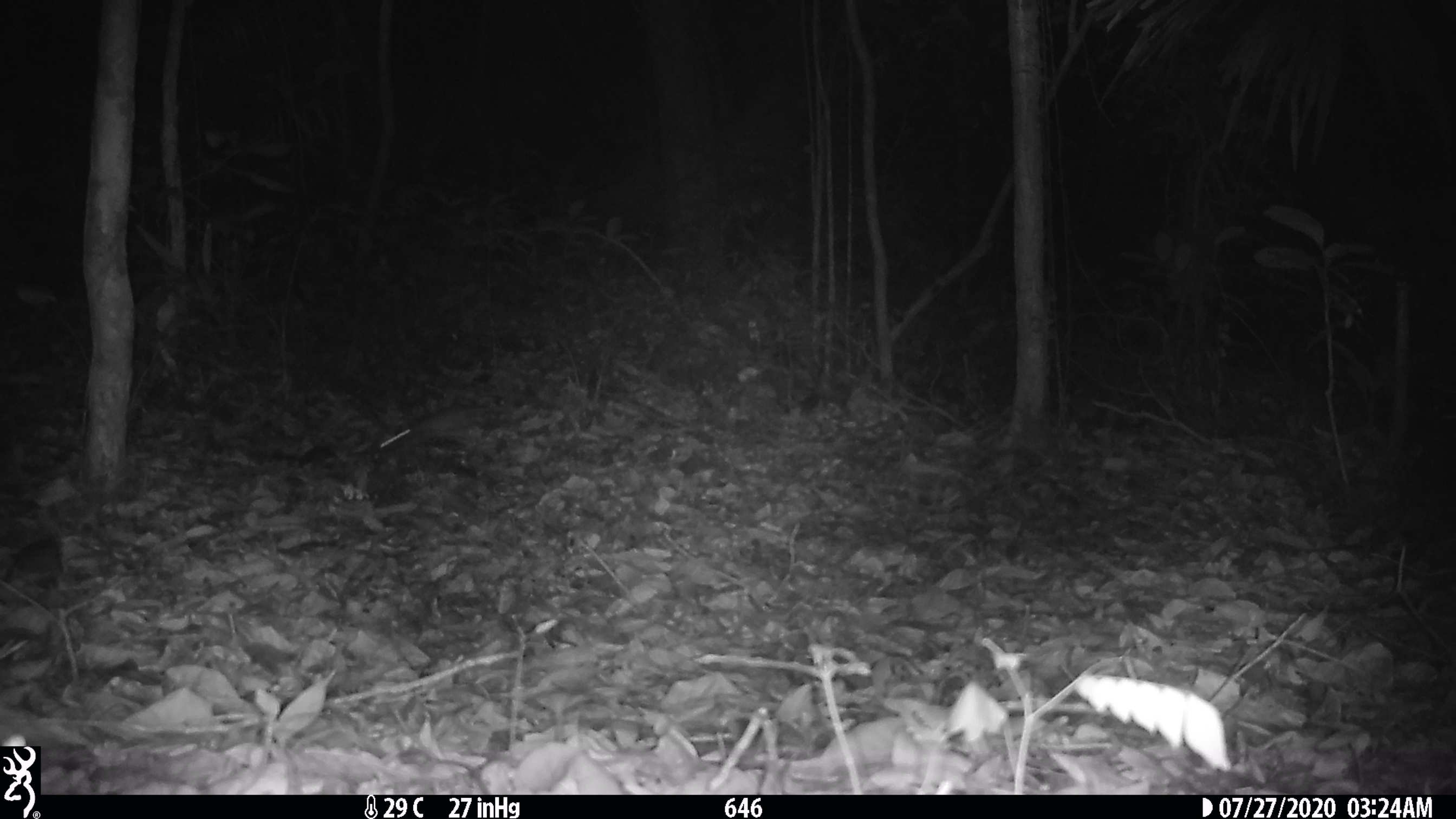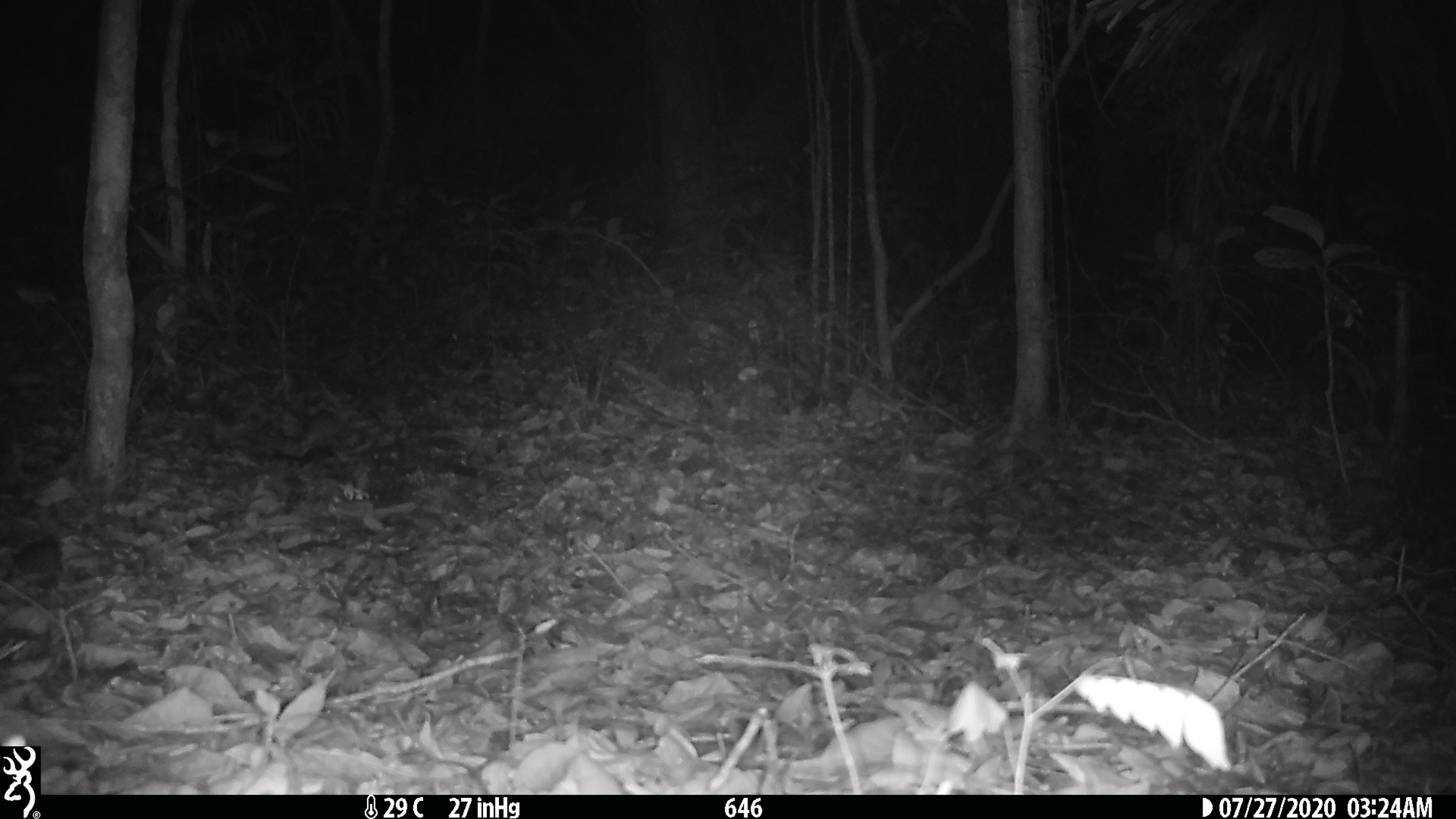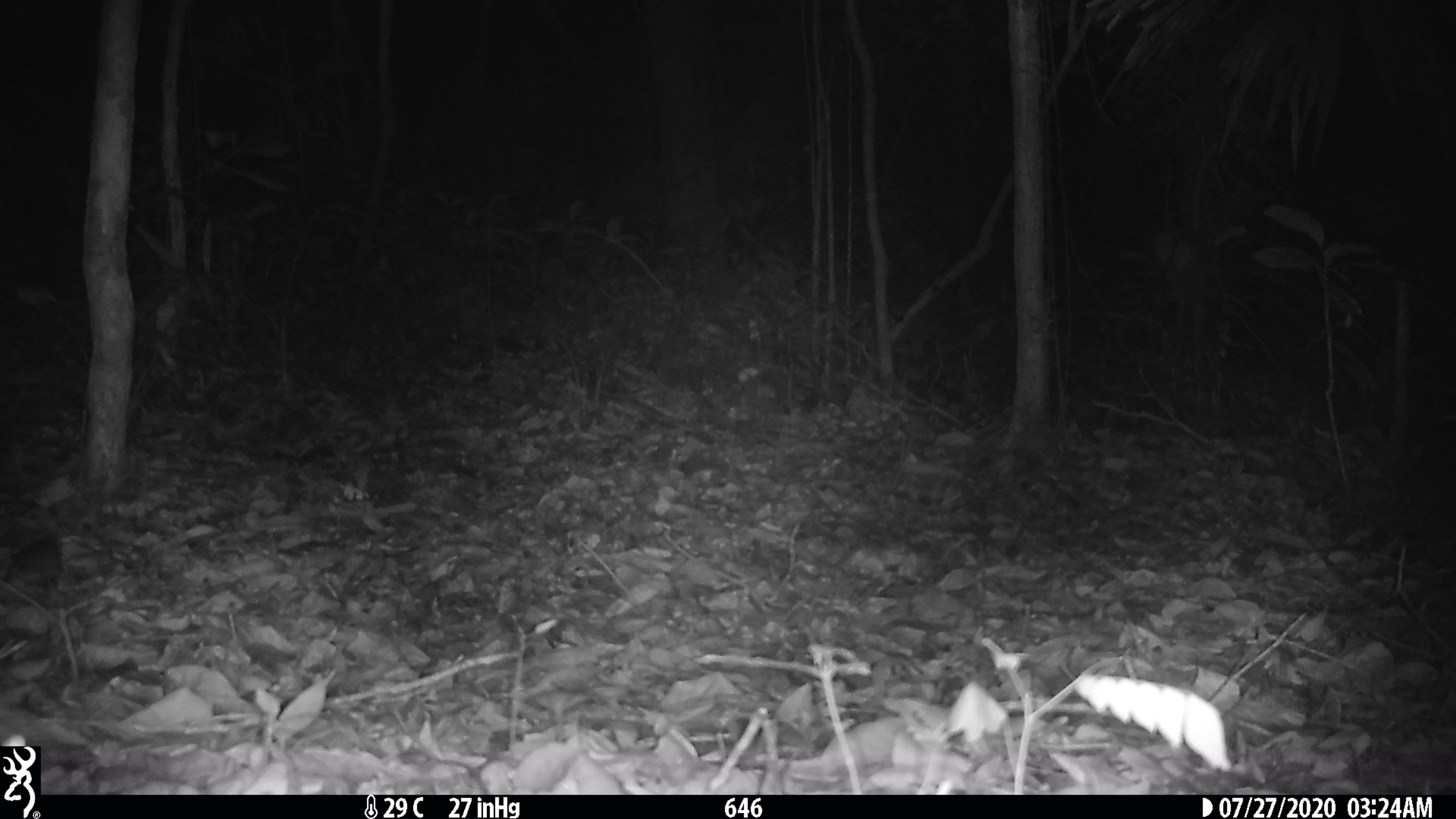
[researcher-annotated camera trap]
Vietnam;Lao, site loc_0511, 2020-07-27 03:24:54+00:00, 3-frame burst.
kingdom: Animalia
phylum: Chordata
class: Mammalia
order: Rodentia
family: Muridae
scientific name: Muridae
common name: old-world mice and rats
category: unidentified murid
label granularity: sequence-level